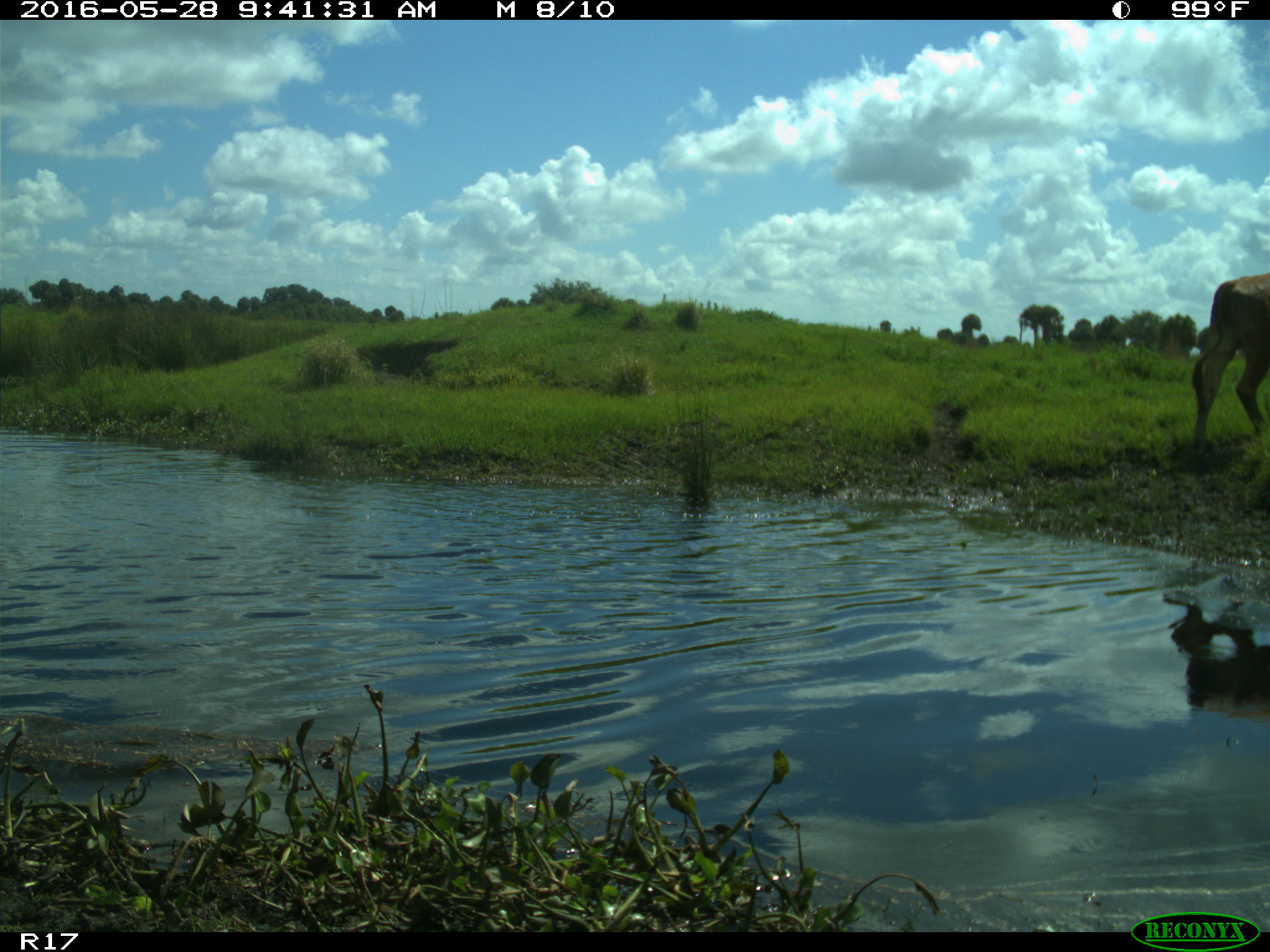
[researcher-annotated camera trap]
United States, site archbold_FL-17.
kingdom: Animalia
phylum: Chordata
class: Mammalia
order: Artiodactyla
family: Bovidae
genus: Bos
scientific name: Bos taurus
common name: domestic cow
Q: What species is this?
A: Bos taurus (domestic cow).